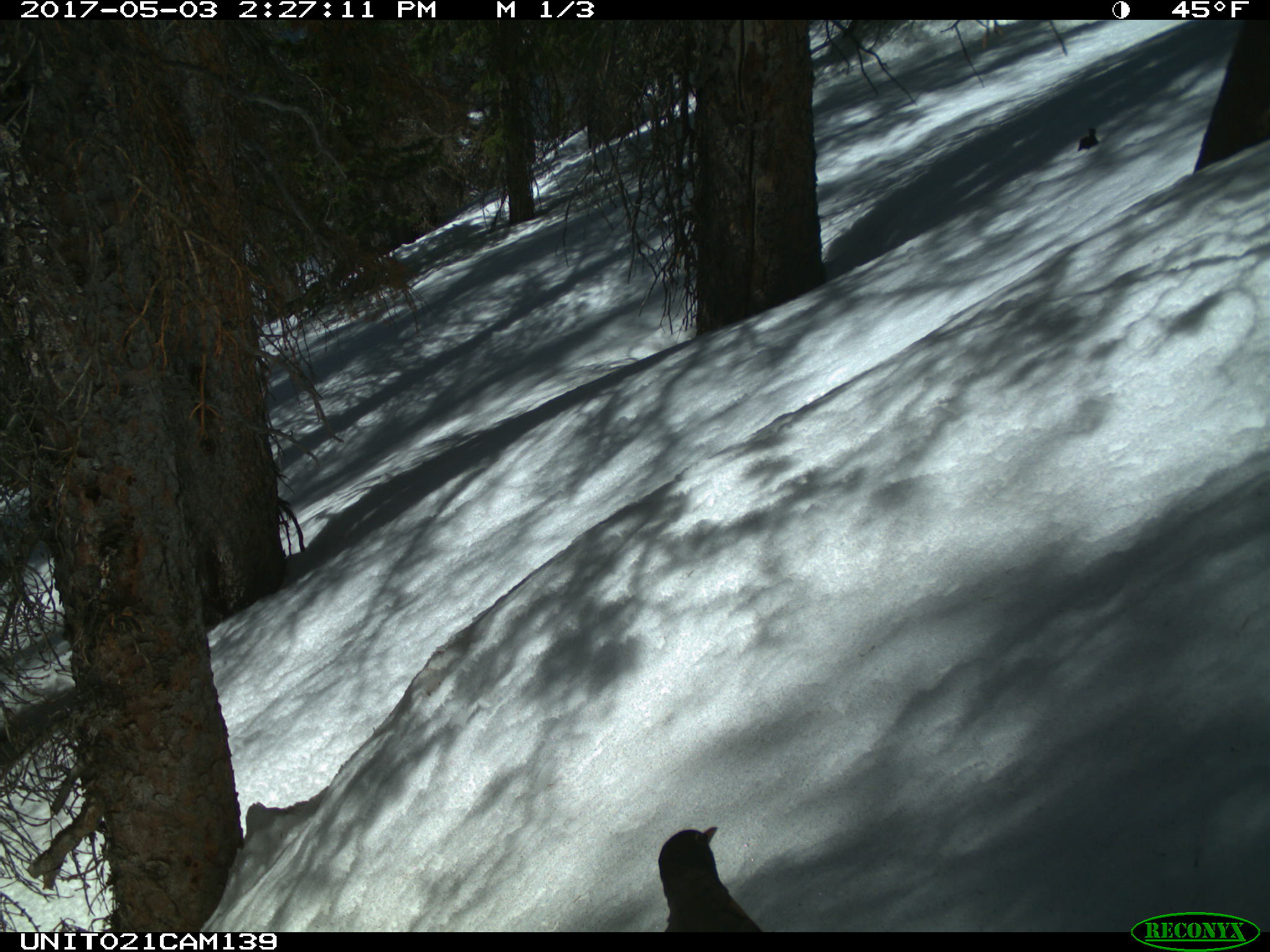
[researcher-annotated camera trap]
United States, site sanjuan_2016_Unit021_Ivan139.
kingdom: Animalia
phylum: Chordata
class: Aves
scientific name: Aves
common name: birds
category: unidentified bird